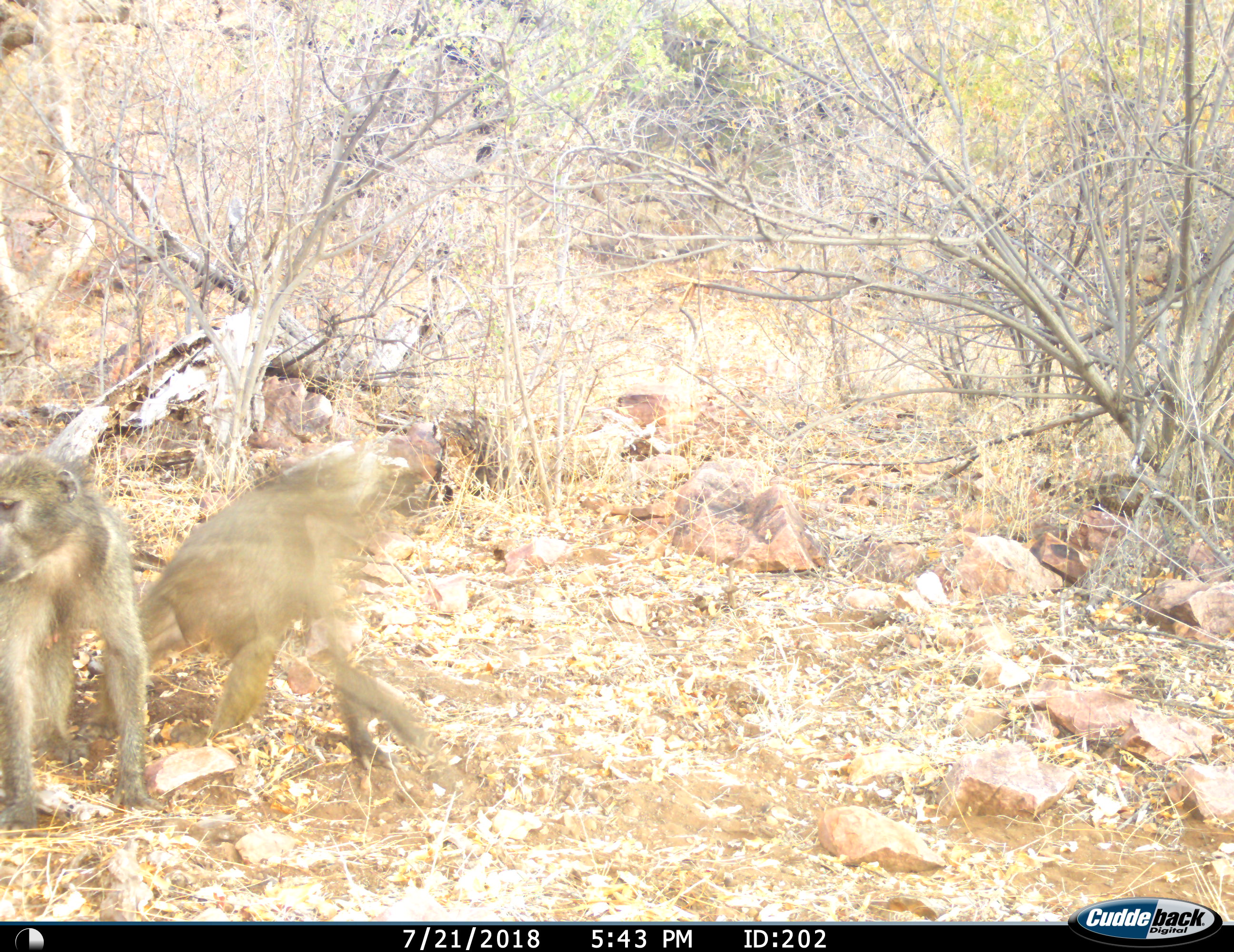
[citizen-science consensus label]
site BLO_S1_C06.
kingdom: Animalia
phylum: Chordata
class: Mammalia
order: Primates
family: Cercopithecidae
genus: Papio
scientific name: Papio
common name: baboon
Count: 2.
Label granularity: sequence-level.